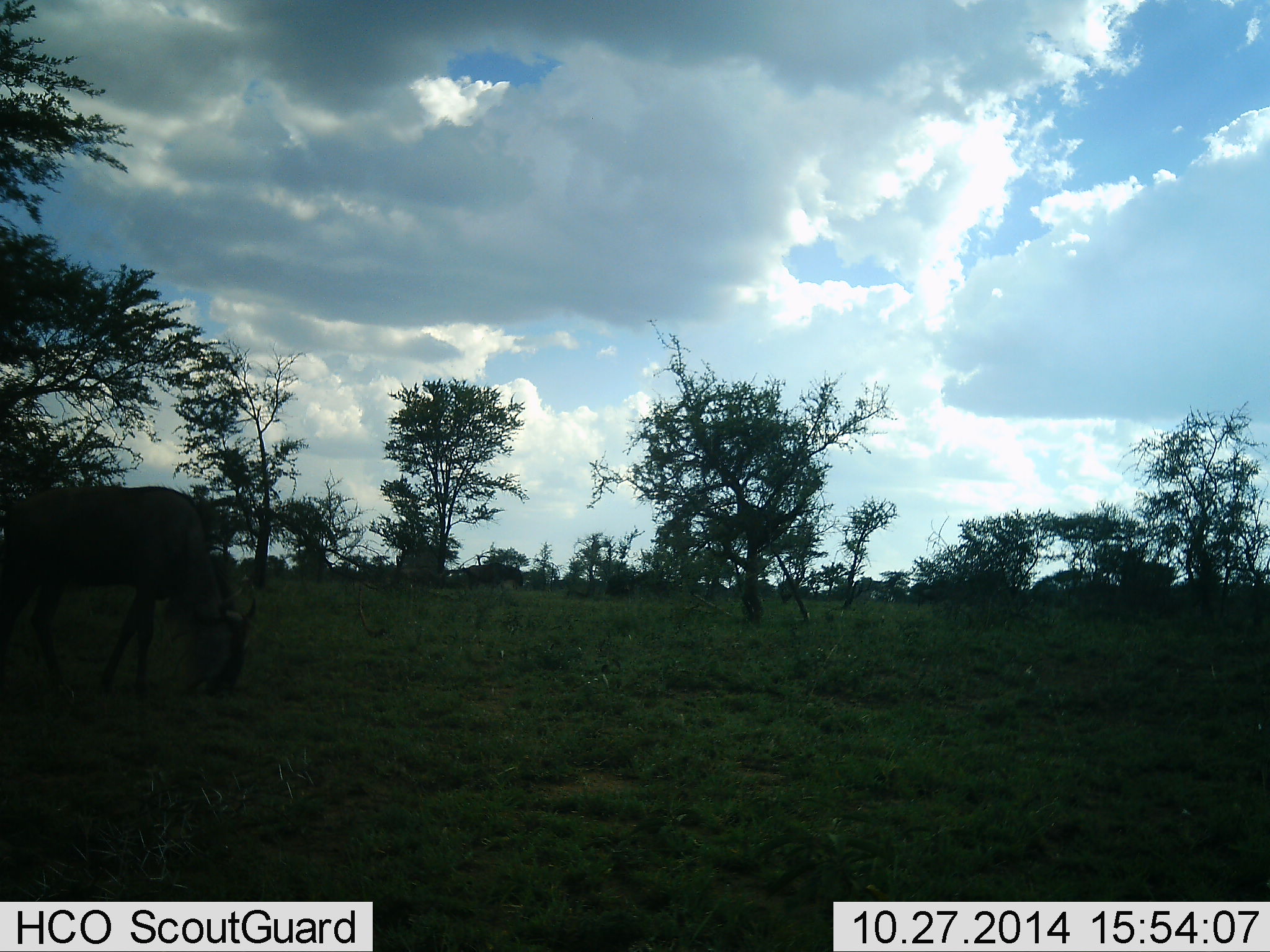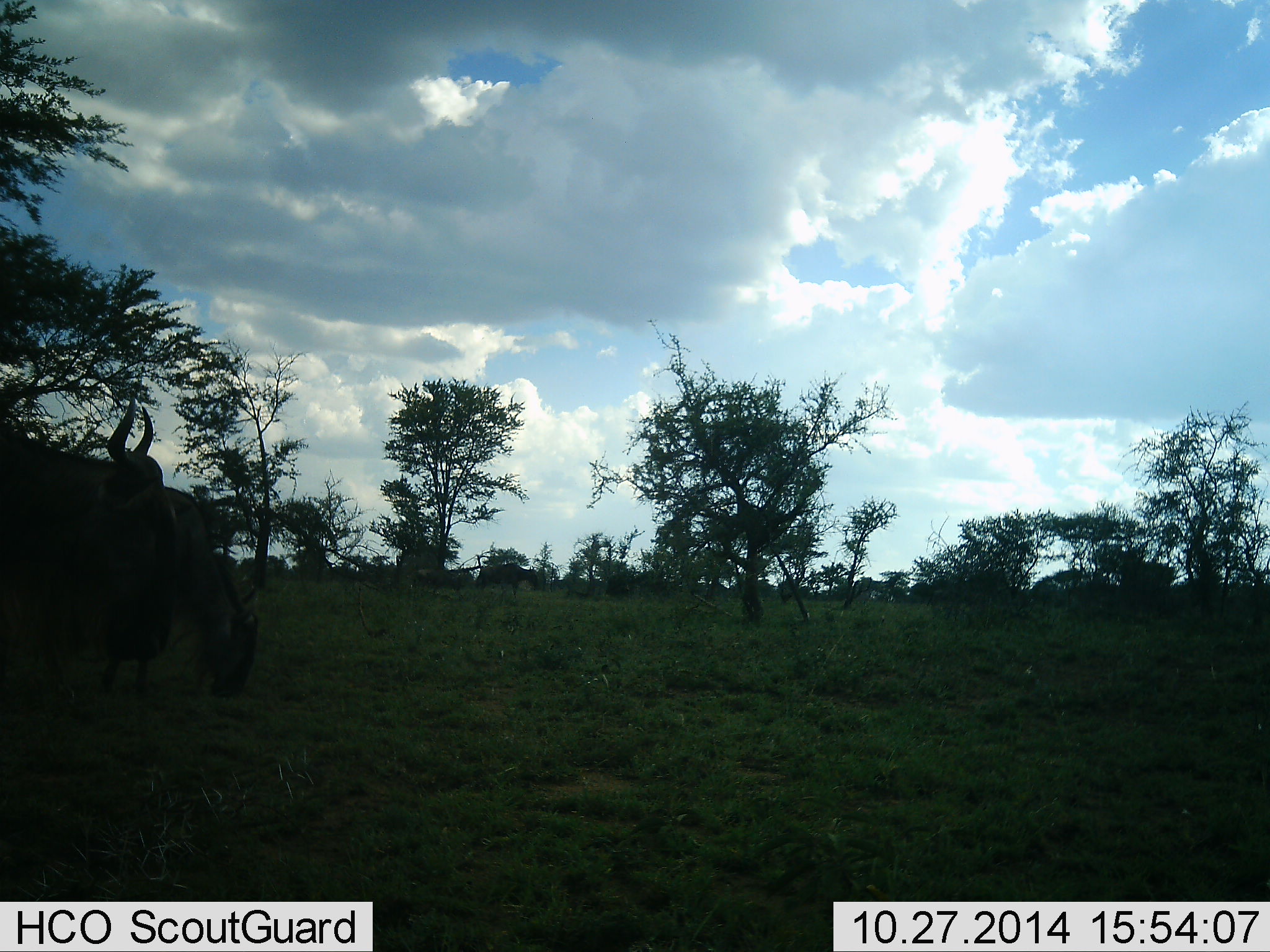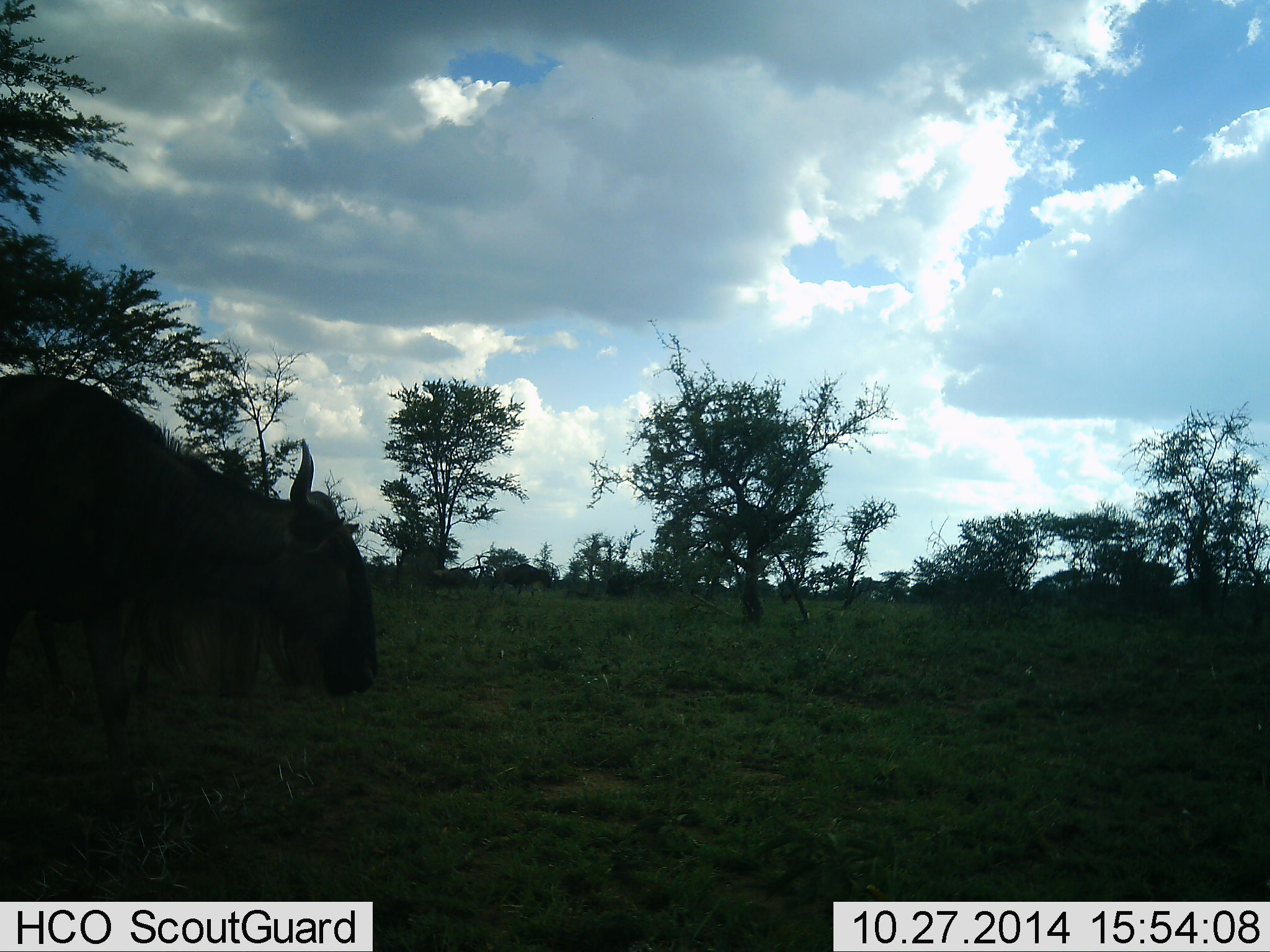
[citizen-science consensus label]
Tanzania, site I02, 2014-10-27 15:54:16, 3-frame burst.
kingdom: Animalia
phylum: Chordata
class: Mammalia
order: Artiodactyla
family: Bovidae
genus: Connochaetes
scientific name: Connochaetes taurinus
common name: blue wildebeest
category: wildebeest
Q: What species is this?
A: Wildebeest (blue wildebeest) (Connochaetes taurinus).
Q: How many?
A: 4.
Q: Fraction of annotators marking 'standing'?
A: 30%.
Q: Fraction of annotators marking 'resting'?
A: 0%.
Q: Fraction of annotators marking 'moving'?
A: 80%.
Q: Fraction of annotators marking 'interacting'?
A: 0%.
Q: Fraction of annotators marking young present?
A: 0%.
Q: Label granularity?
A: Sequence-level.